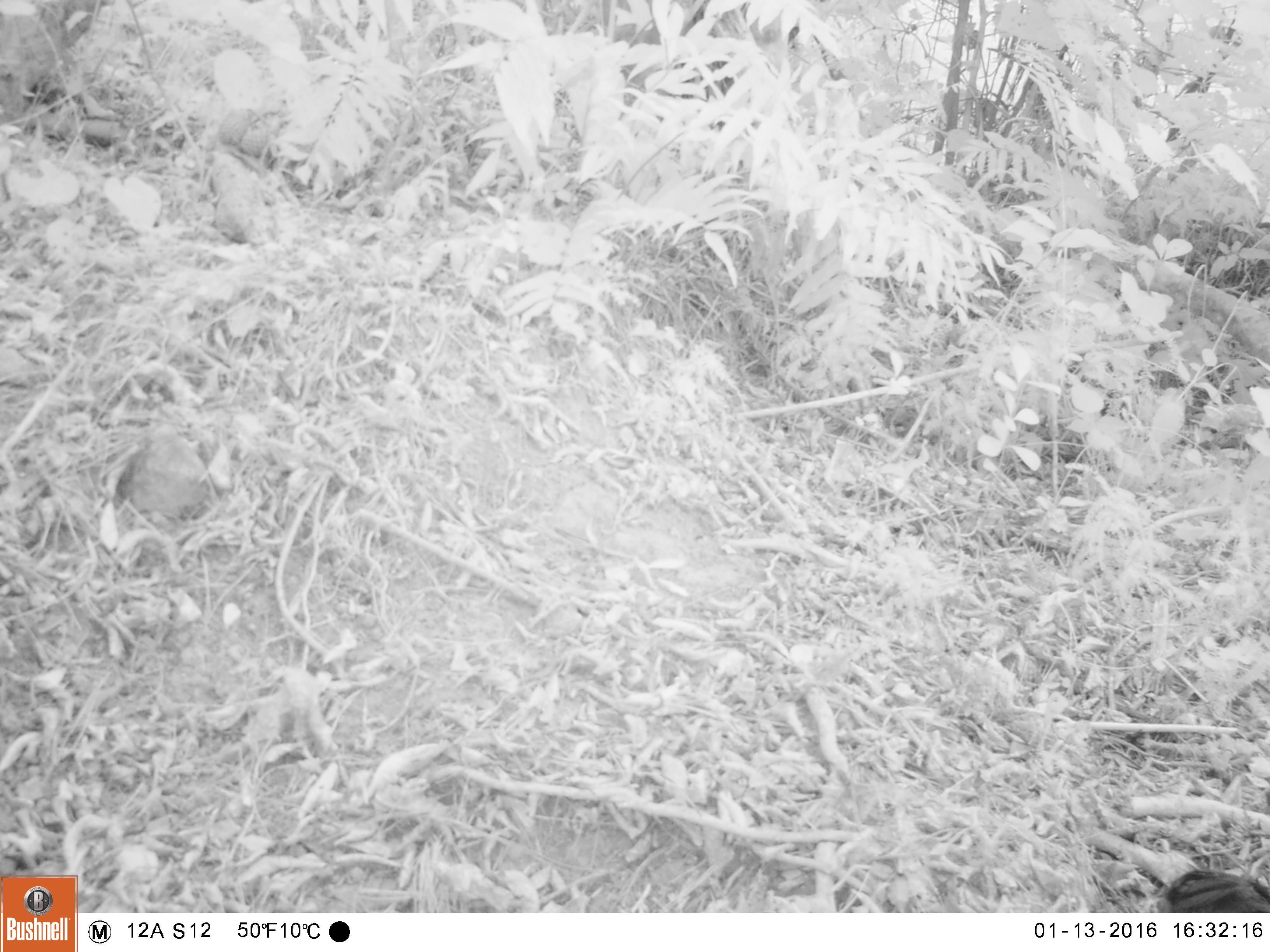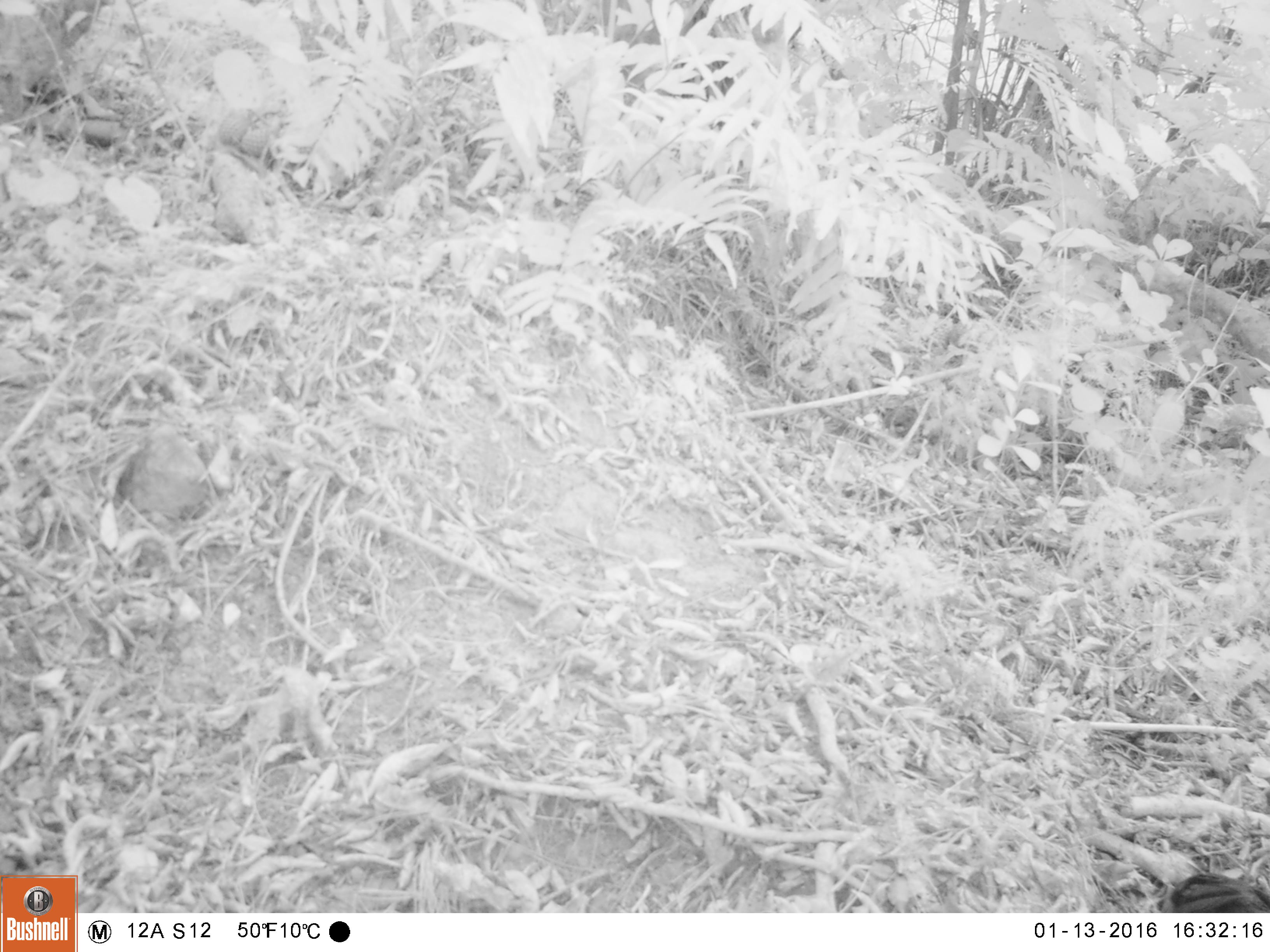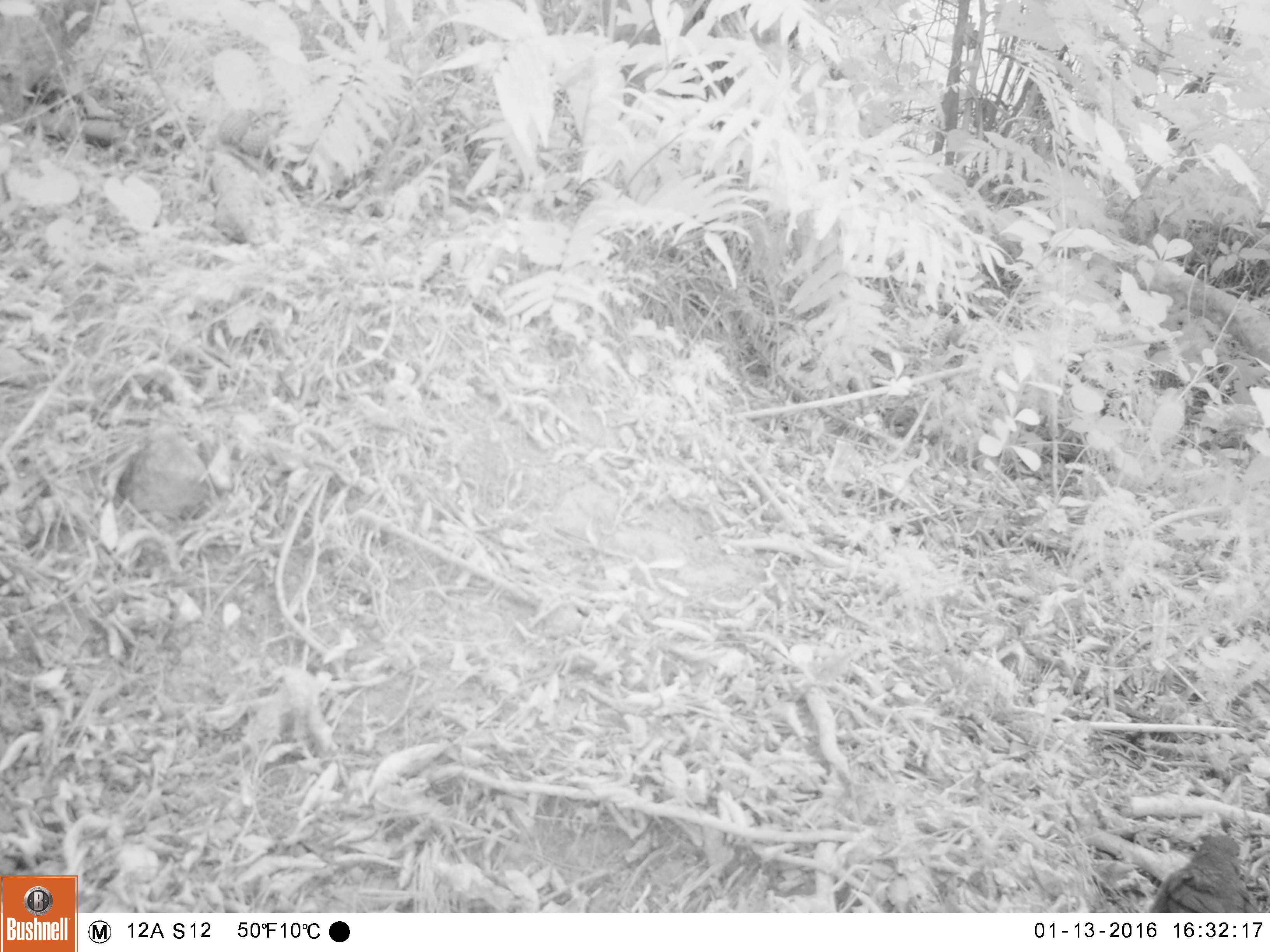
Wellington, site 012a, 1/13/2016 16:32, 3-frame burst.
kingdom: Animalia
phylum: Chordata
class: Aves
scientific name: Aves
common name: bird